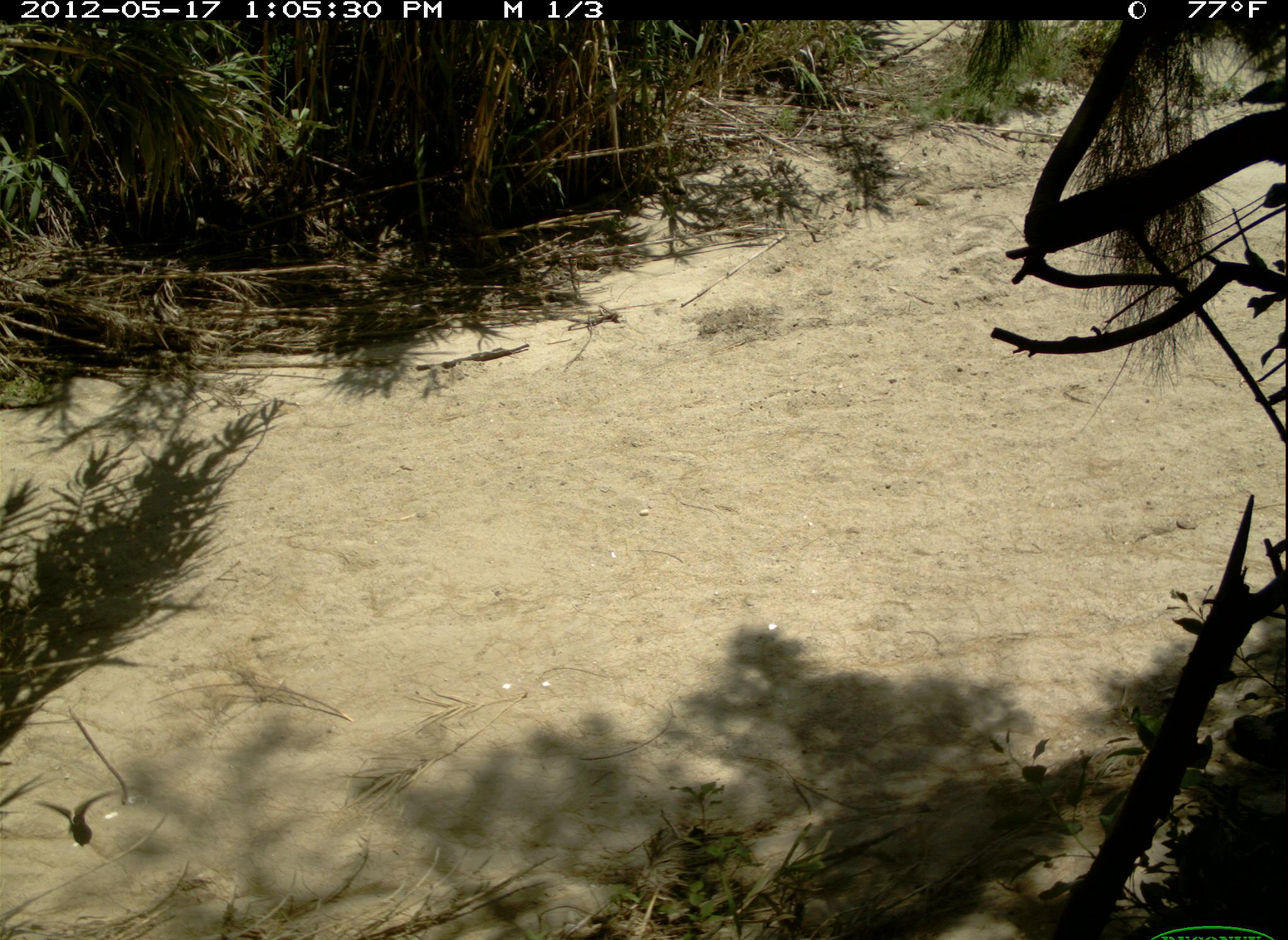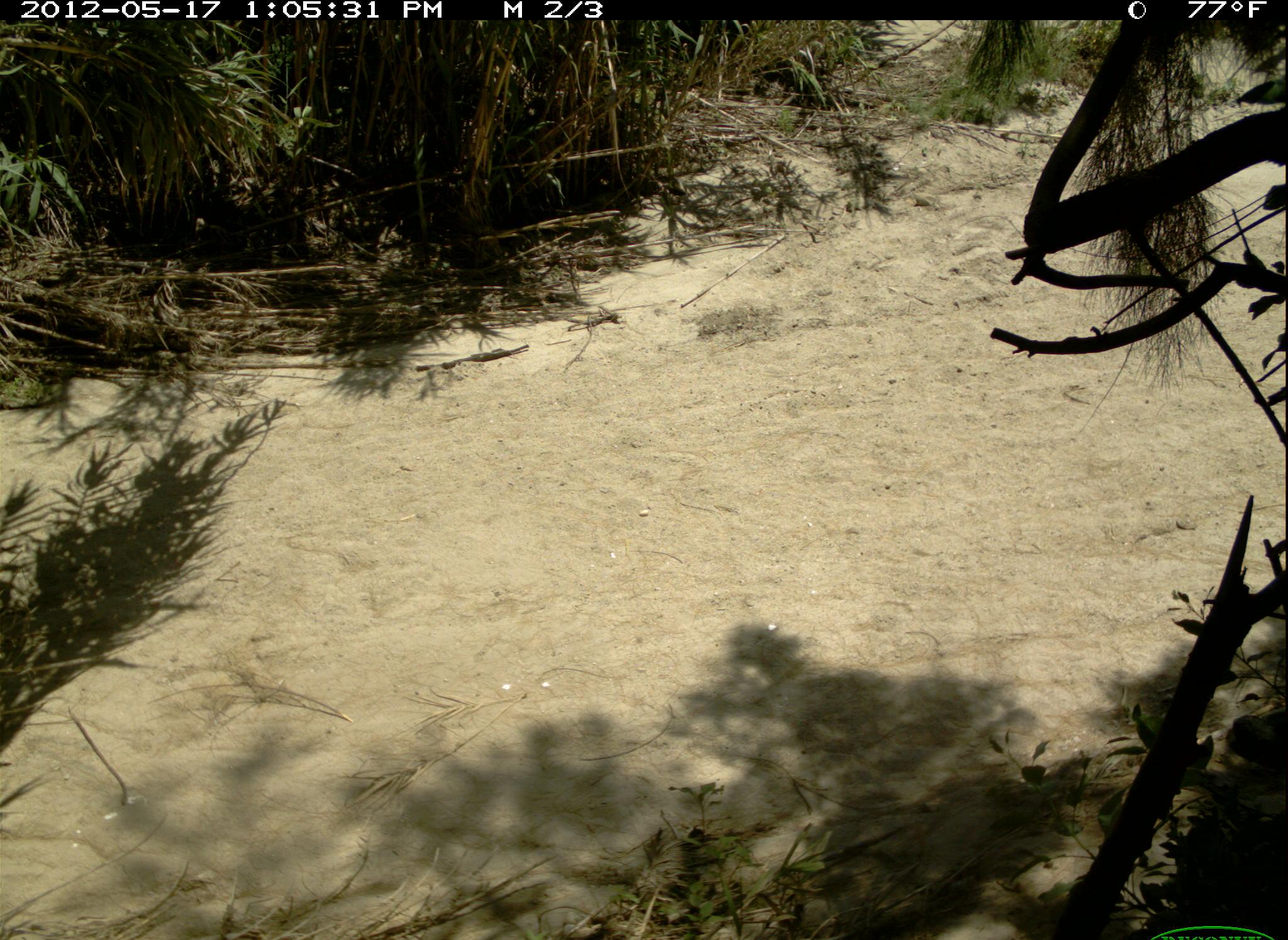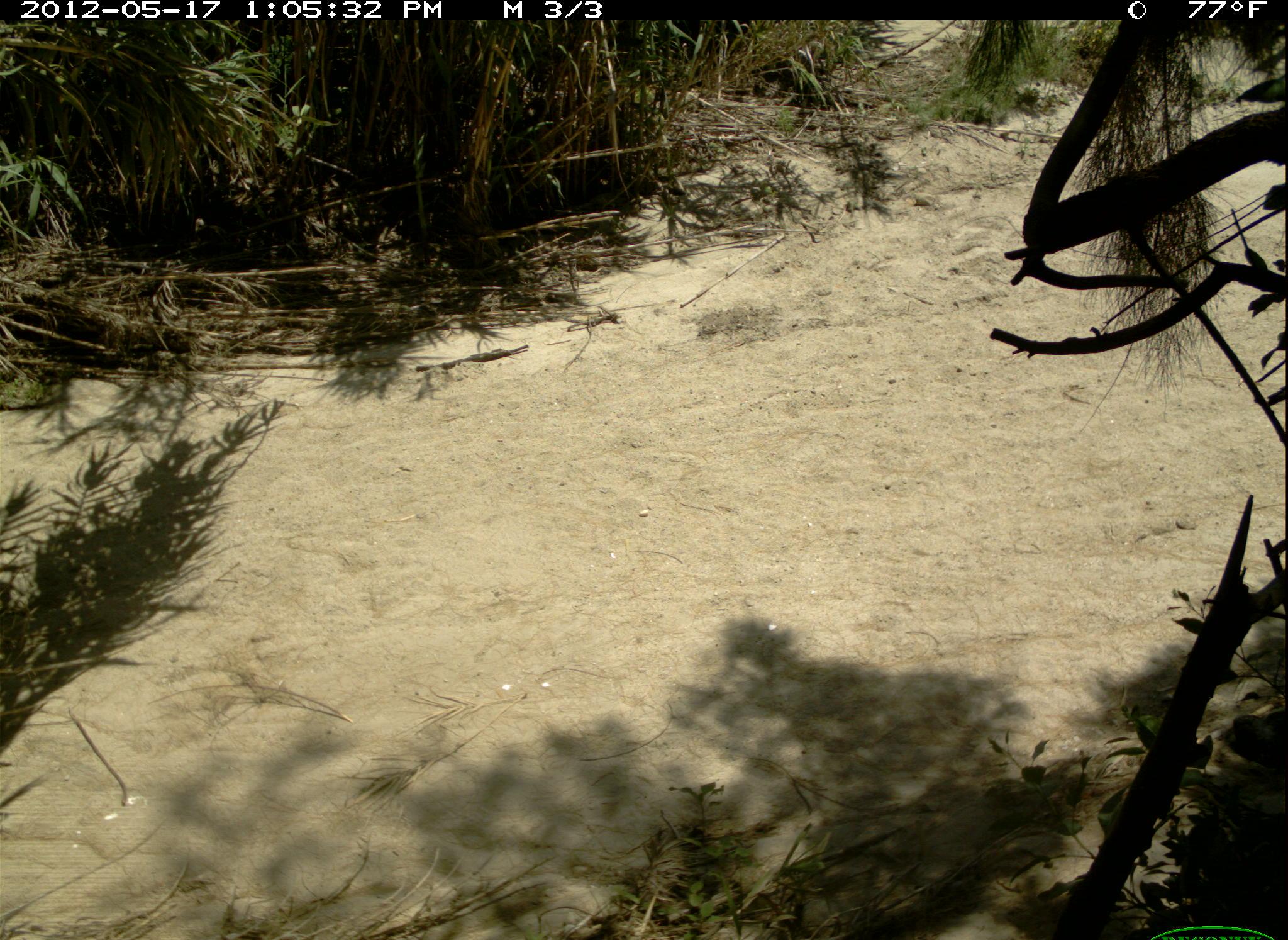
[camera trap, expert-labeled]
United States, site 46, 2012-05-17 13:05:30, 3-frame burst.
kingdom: Animalia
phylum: Chordata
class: Aves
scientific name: Aves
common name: bird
Bird (Aves).